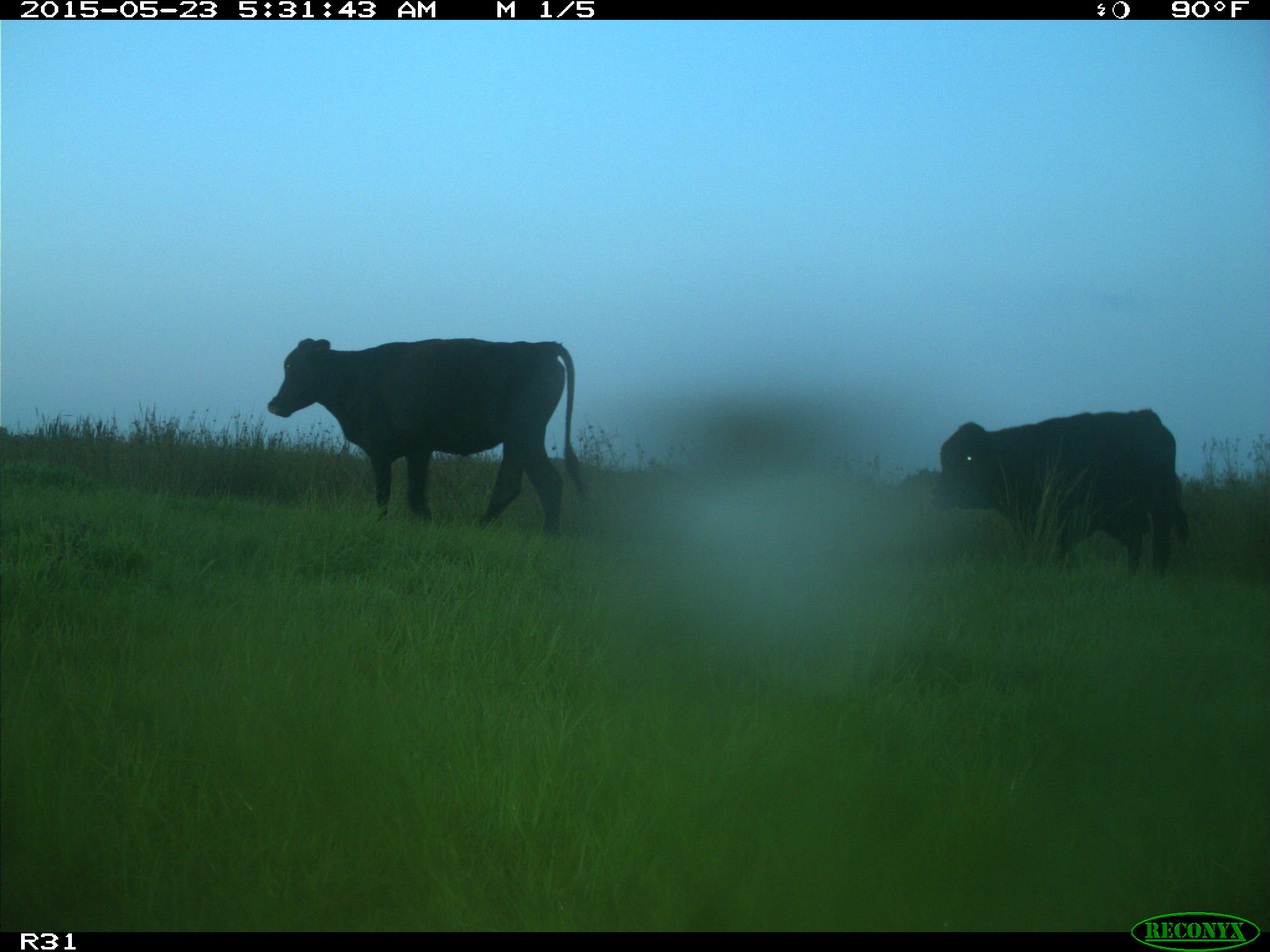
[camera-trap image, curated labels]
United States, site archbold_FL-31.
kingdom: Animalia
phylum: Chordata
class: Mammalia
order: Artiodactyla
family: Bovidae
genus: Bos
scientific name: Bos taurus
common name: domestic cow